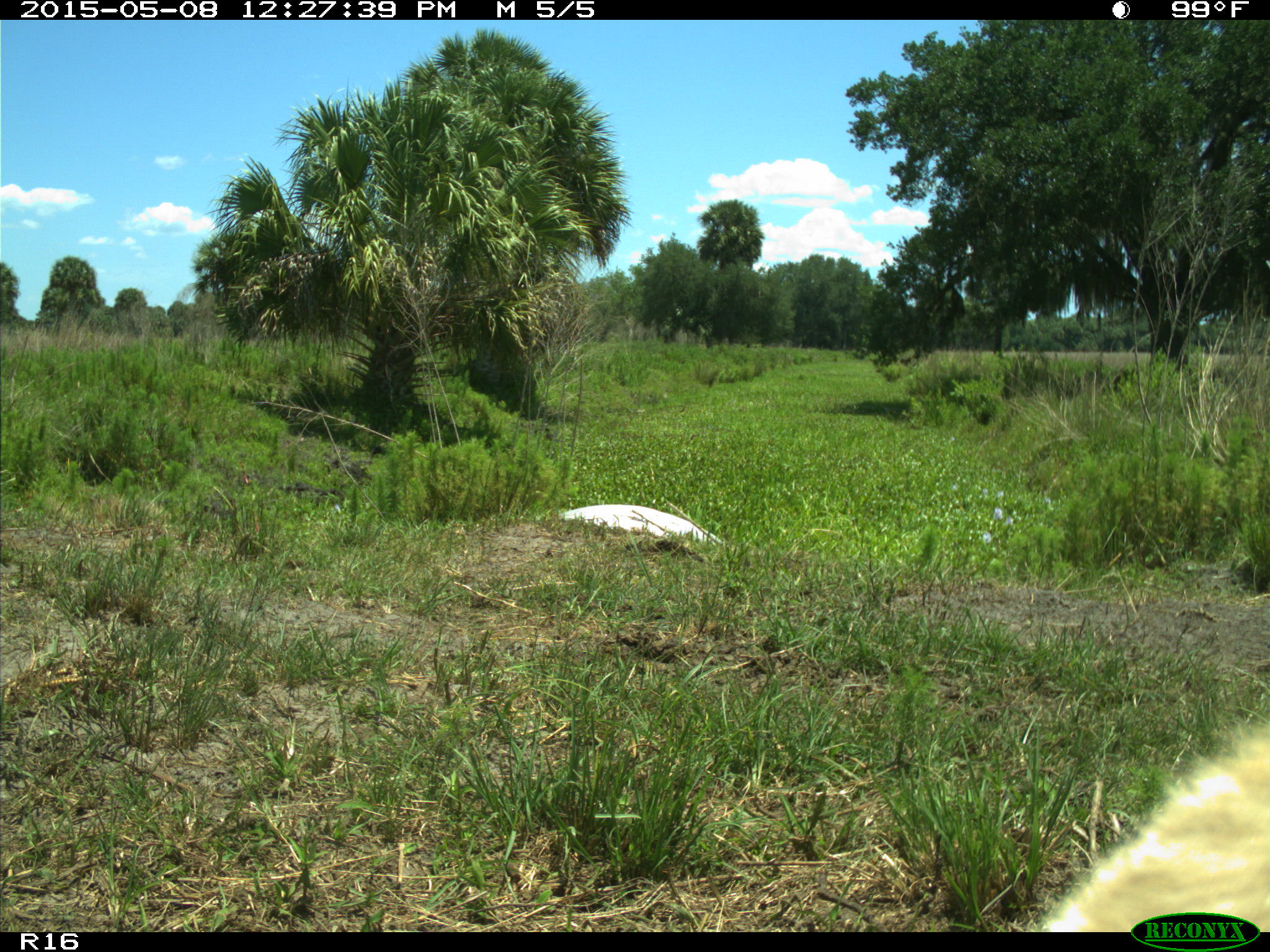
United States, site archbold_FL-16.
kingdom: Animalia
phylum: Chordata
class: Mammalia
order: Artiodactyla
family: Bovidae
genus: Bos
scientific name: Bos taurus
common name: domestic cow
Bos taurus (domestic cow).